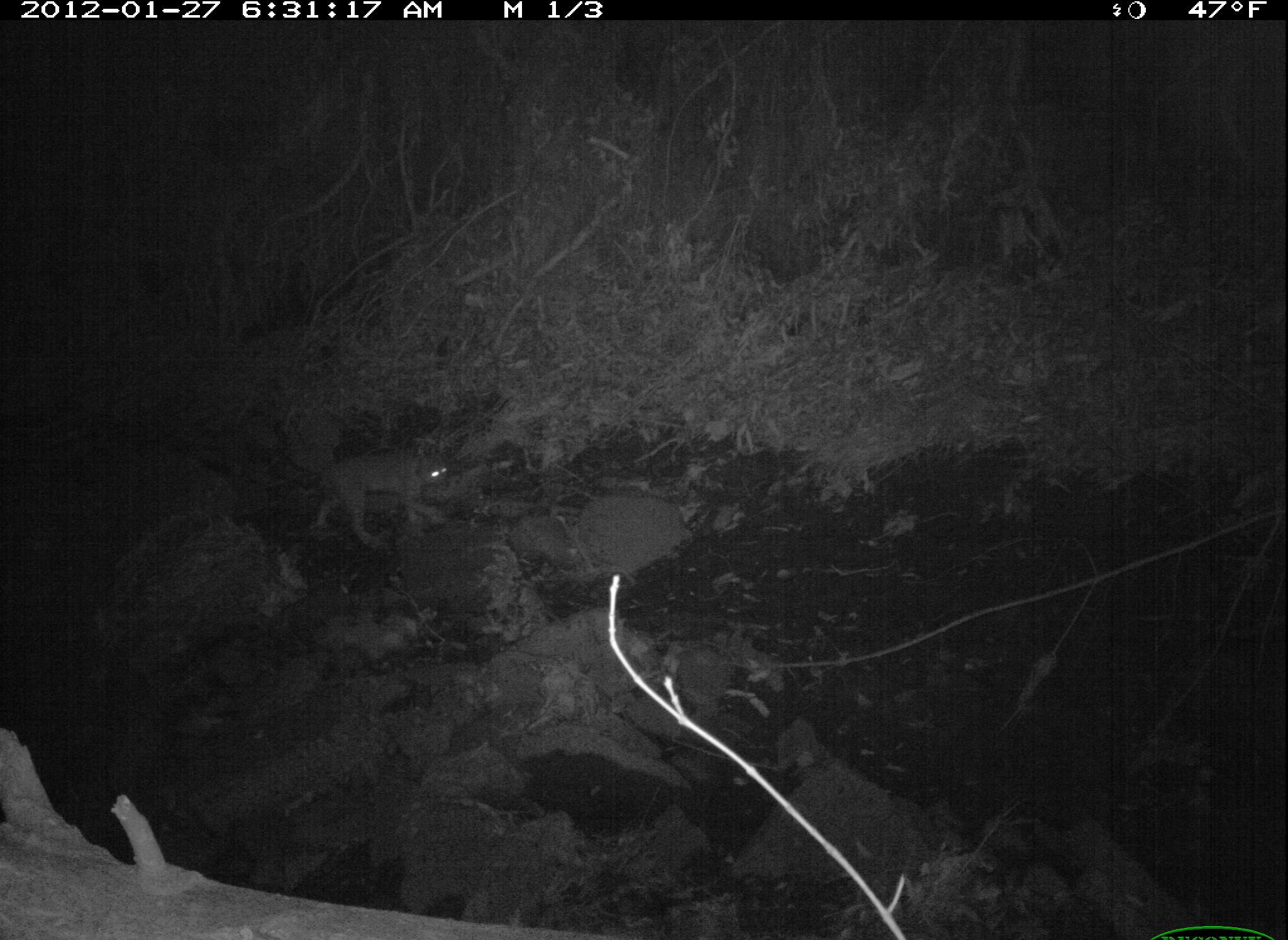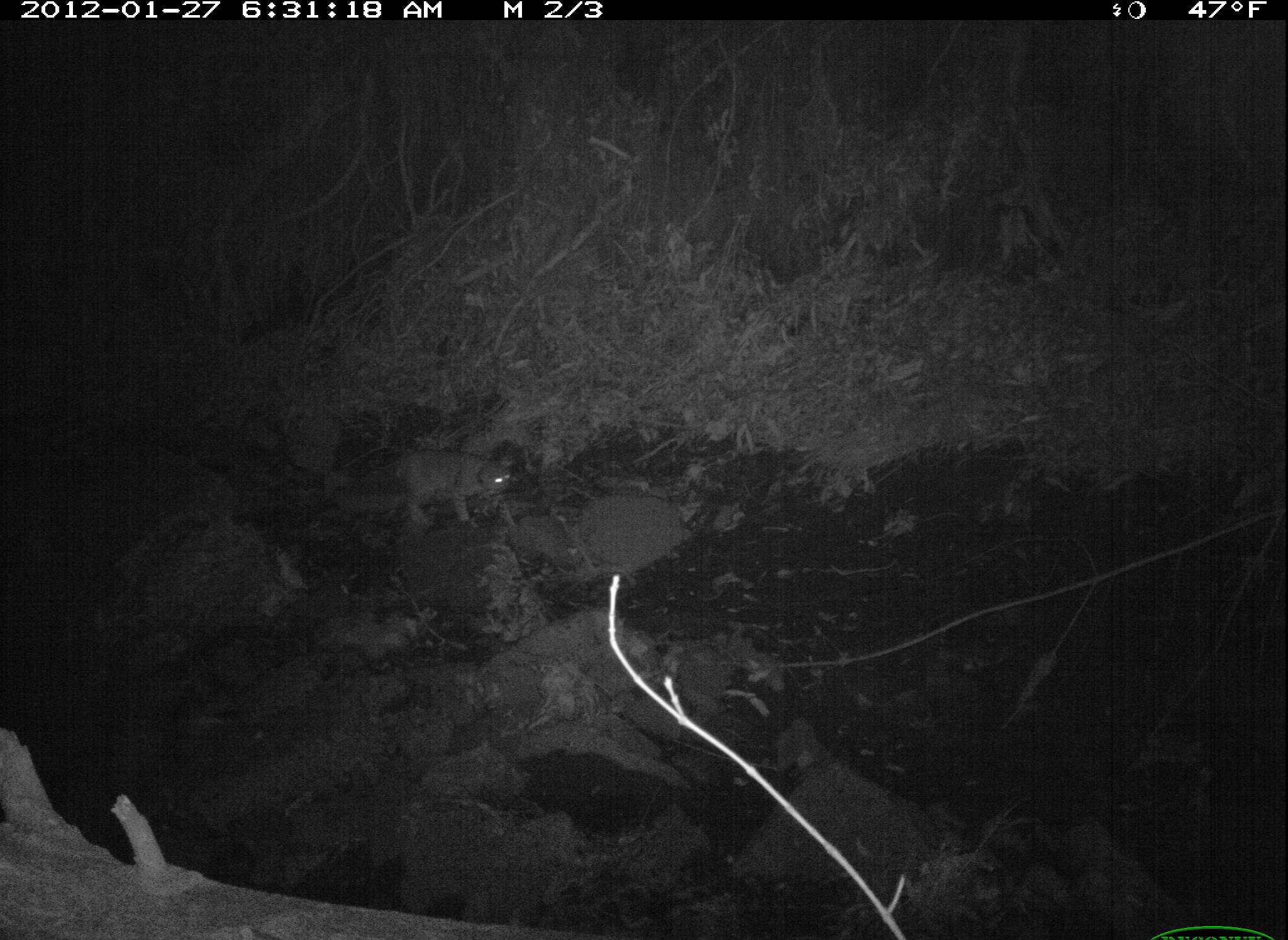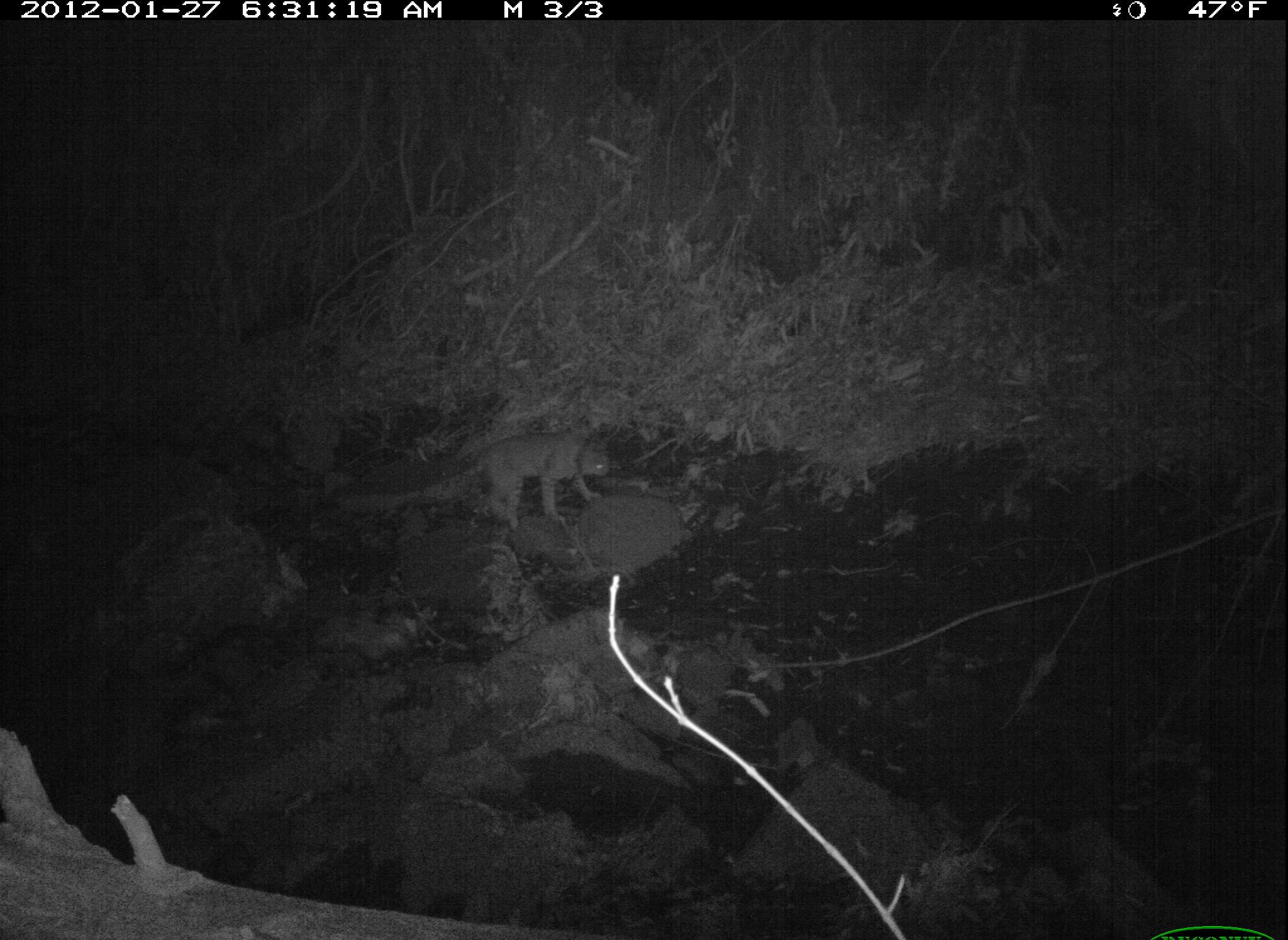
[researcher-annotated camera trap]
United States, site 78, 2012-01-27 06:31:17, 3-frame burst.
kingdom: Animalia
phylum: Chordata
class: Mammalia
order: Carnivora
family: Felidae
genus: Lynx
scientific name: Lynx rufus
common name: bobcat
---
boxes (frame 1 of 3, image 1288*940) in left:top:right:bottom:
bobcat: 309:438:465:557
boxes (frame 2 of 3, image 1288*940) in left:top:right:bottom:
bobcat: 398:437:541:541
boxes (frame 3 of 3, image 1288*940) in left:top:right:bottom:
bobcat: 456:419:620:535